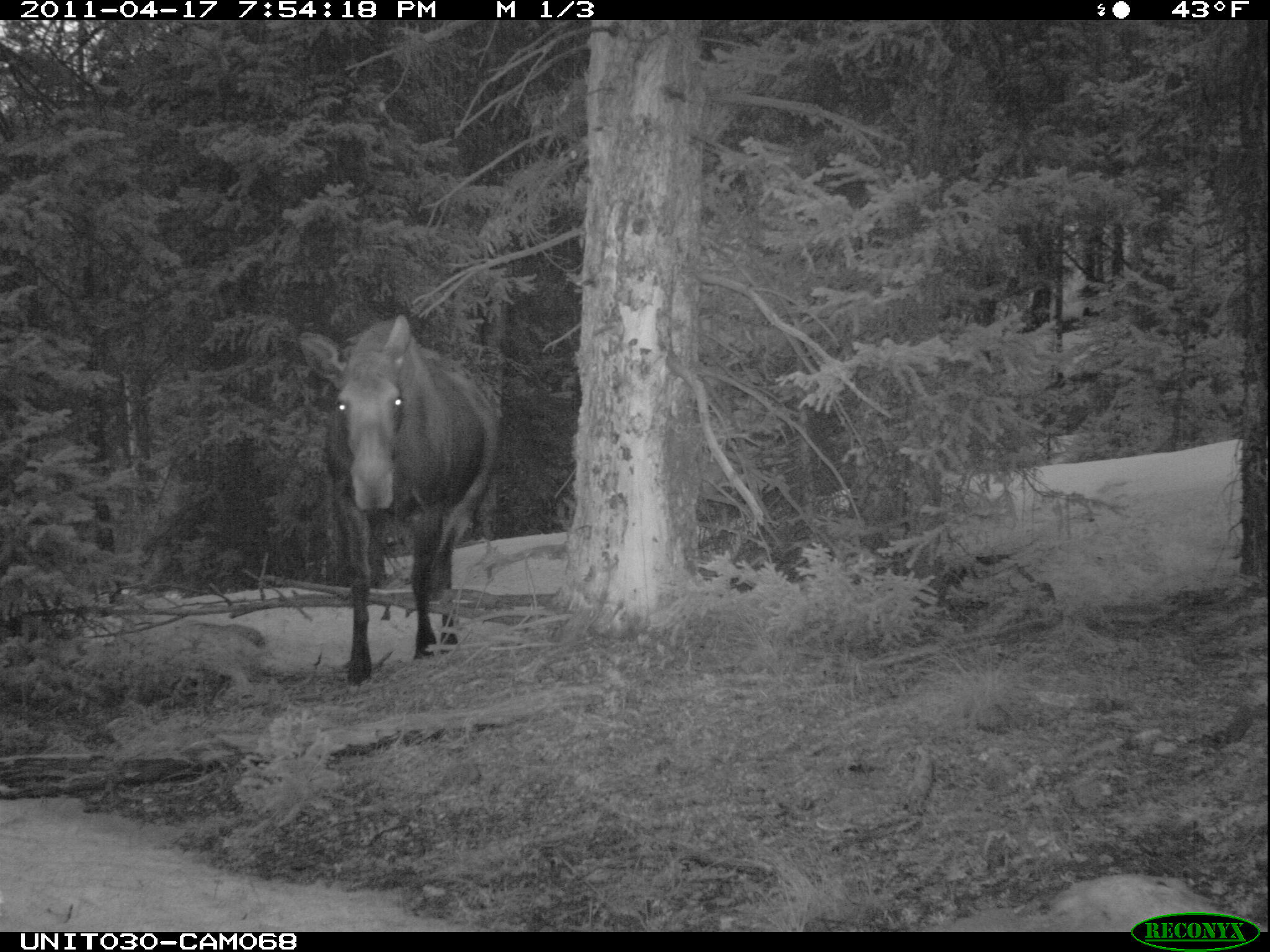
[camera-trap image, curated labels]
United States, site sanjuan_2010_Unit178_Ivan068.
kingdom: Animalia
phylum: Chordata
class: Mammalia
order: Artiodactyla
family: Cervidae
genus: Alces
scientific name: Alces alces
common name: moose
Alces alces (moose).